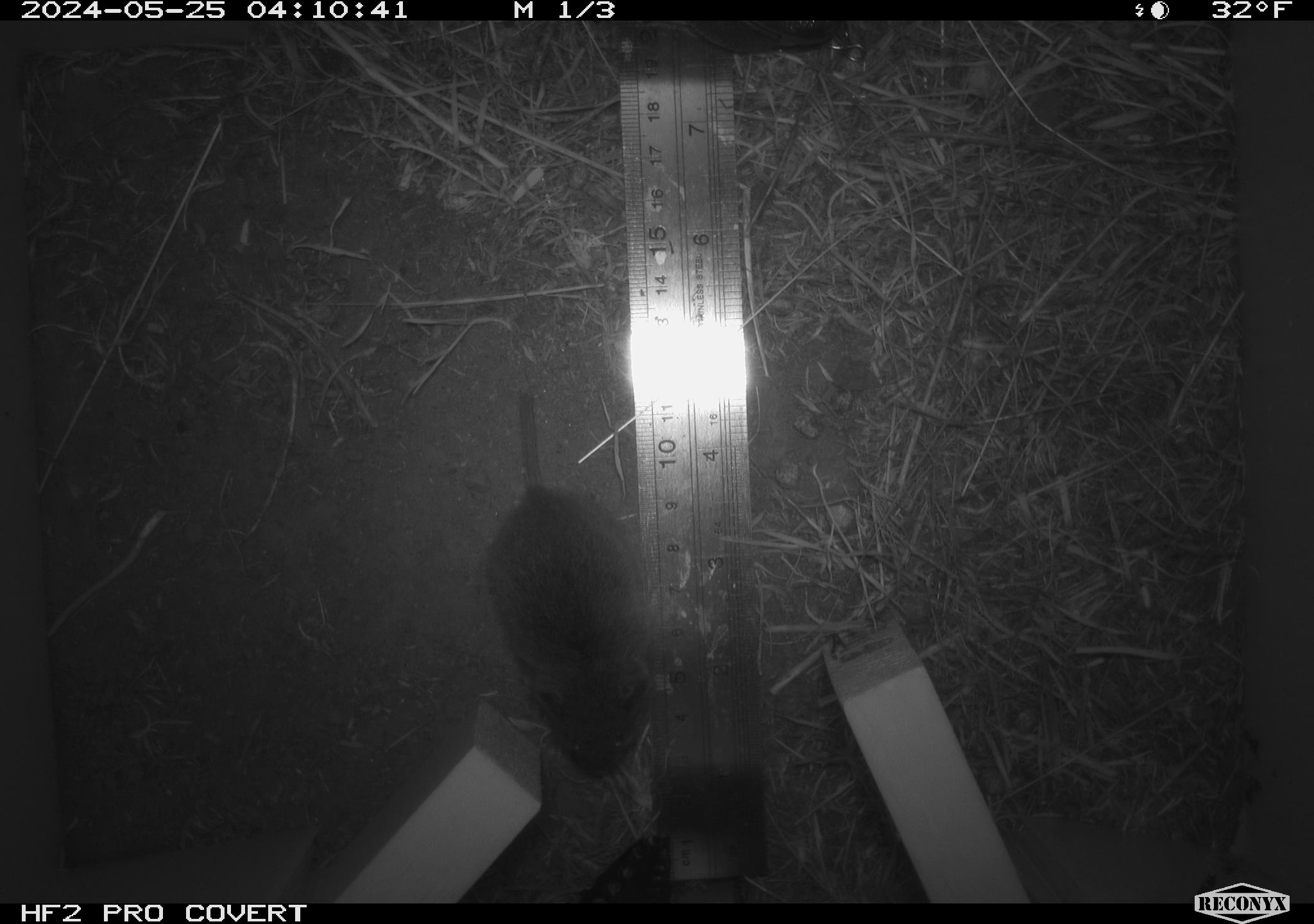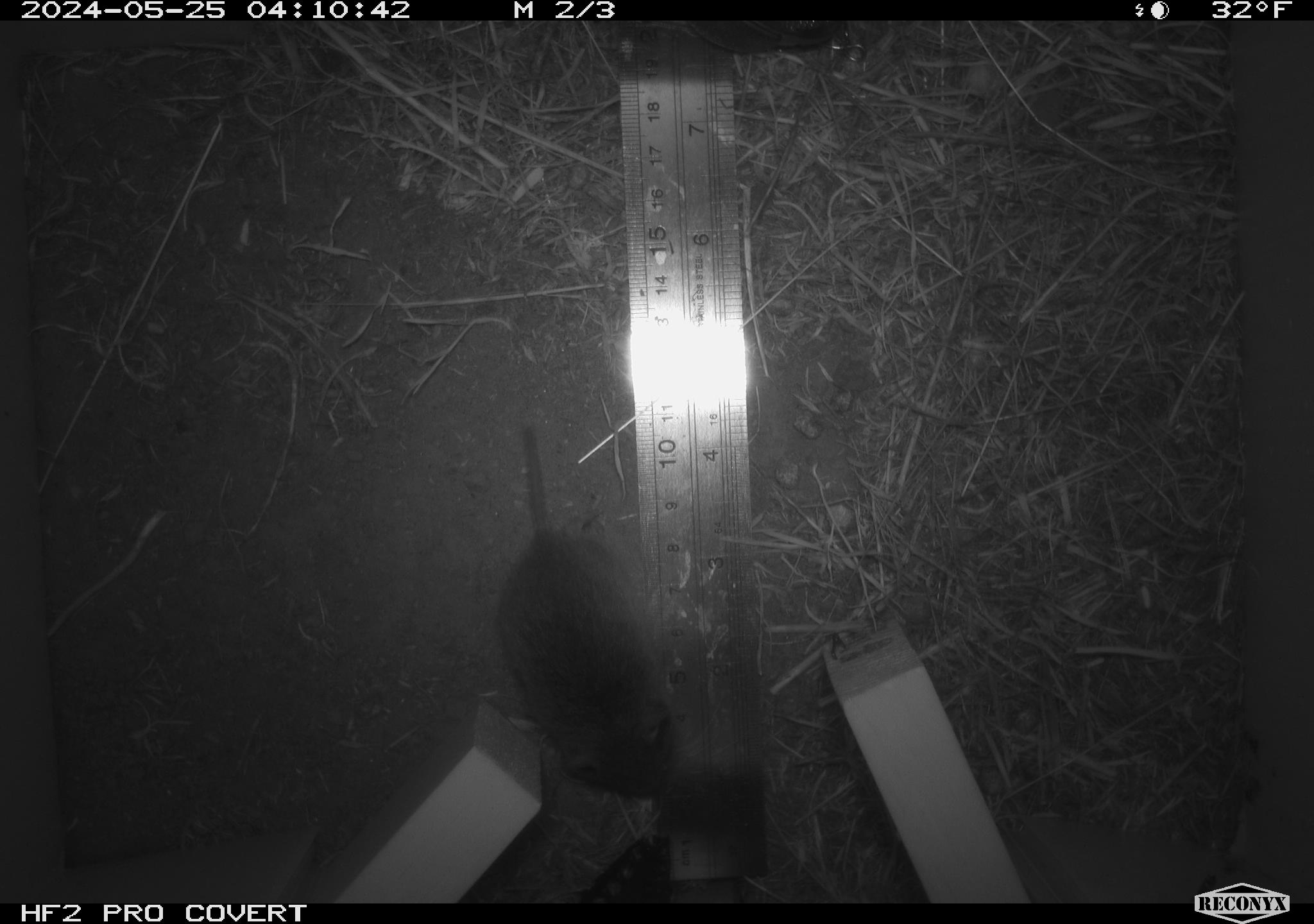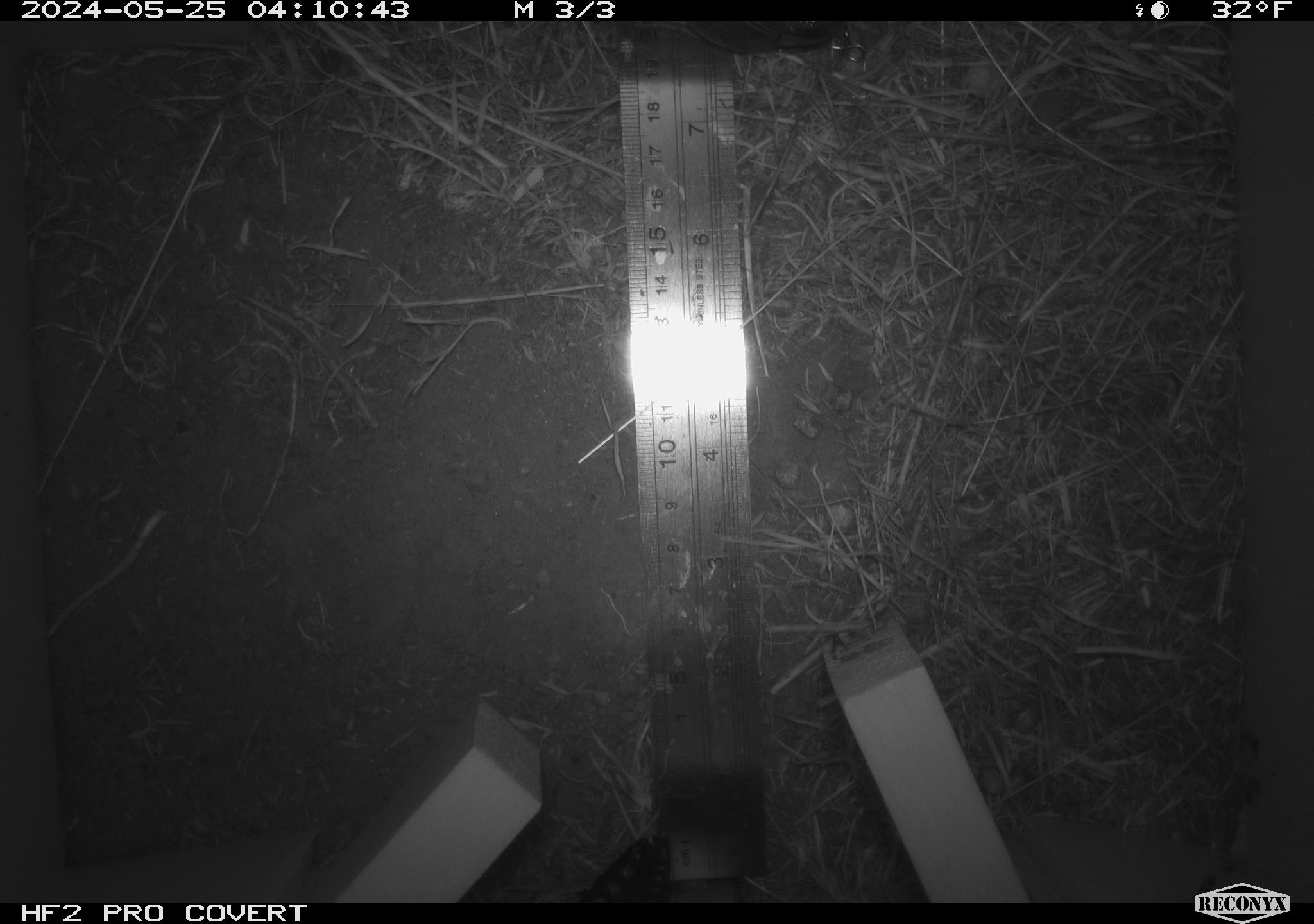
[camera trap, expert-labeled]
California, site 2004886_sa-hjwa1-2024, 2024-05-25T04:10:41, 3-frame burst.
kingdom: Animalia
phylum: Chordata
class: Mammalia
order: Rodentia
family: Cricetidae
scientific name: Cricetidae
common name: hamsters, voles, lemmings, and allies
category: cricetidae family